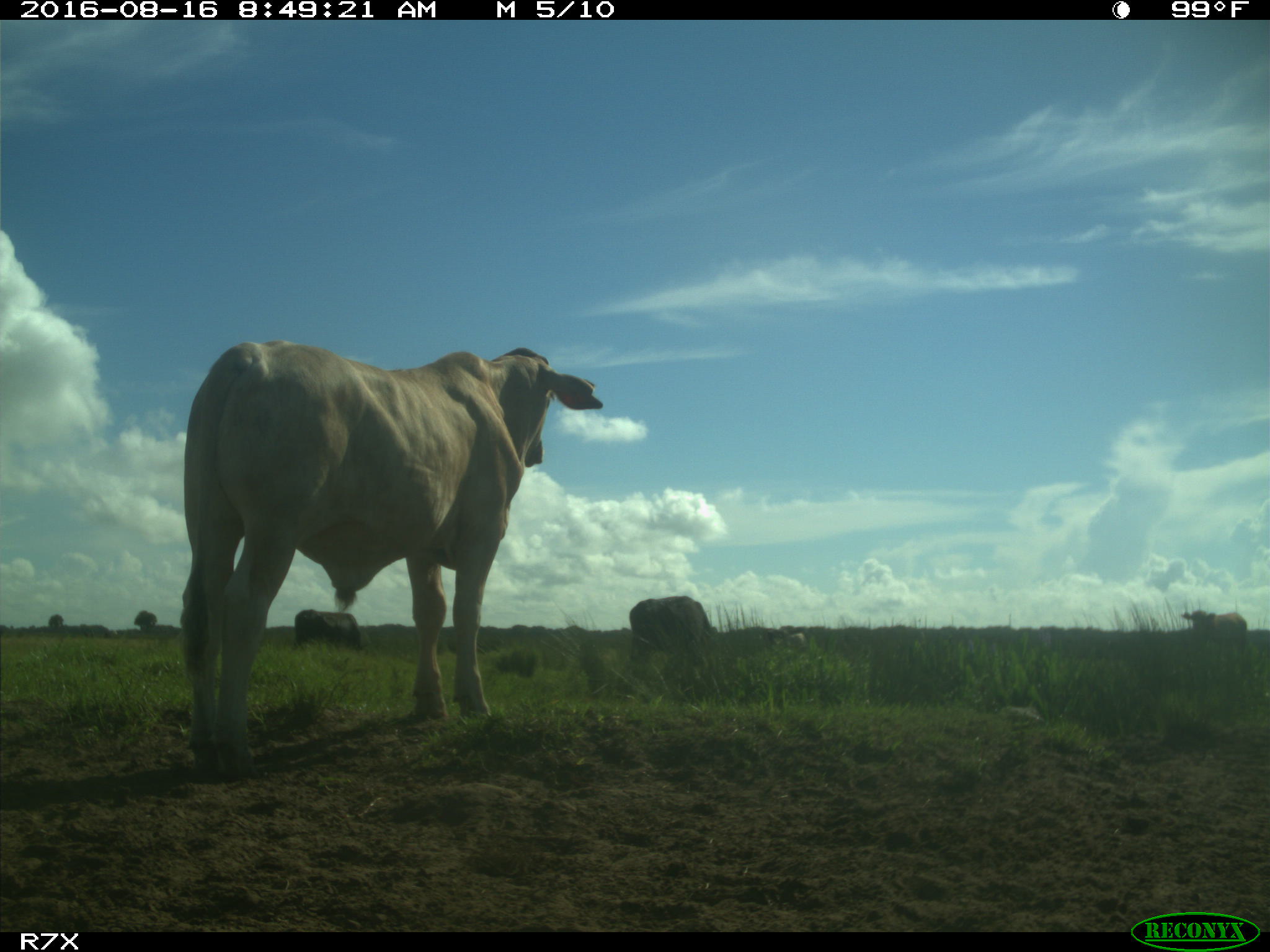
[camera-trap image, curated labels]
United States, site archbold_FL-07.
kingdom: Animalia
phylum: Chordata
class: Mammalia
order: Artiodactyla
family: Bovidae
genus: Bos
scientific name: Bos taurus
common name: domestic cow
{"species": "Bos taurus (domestic cow)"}